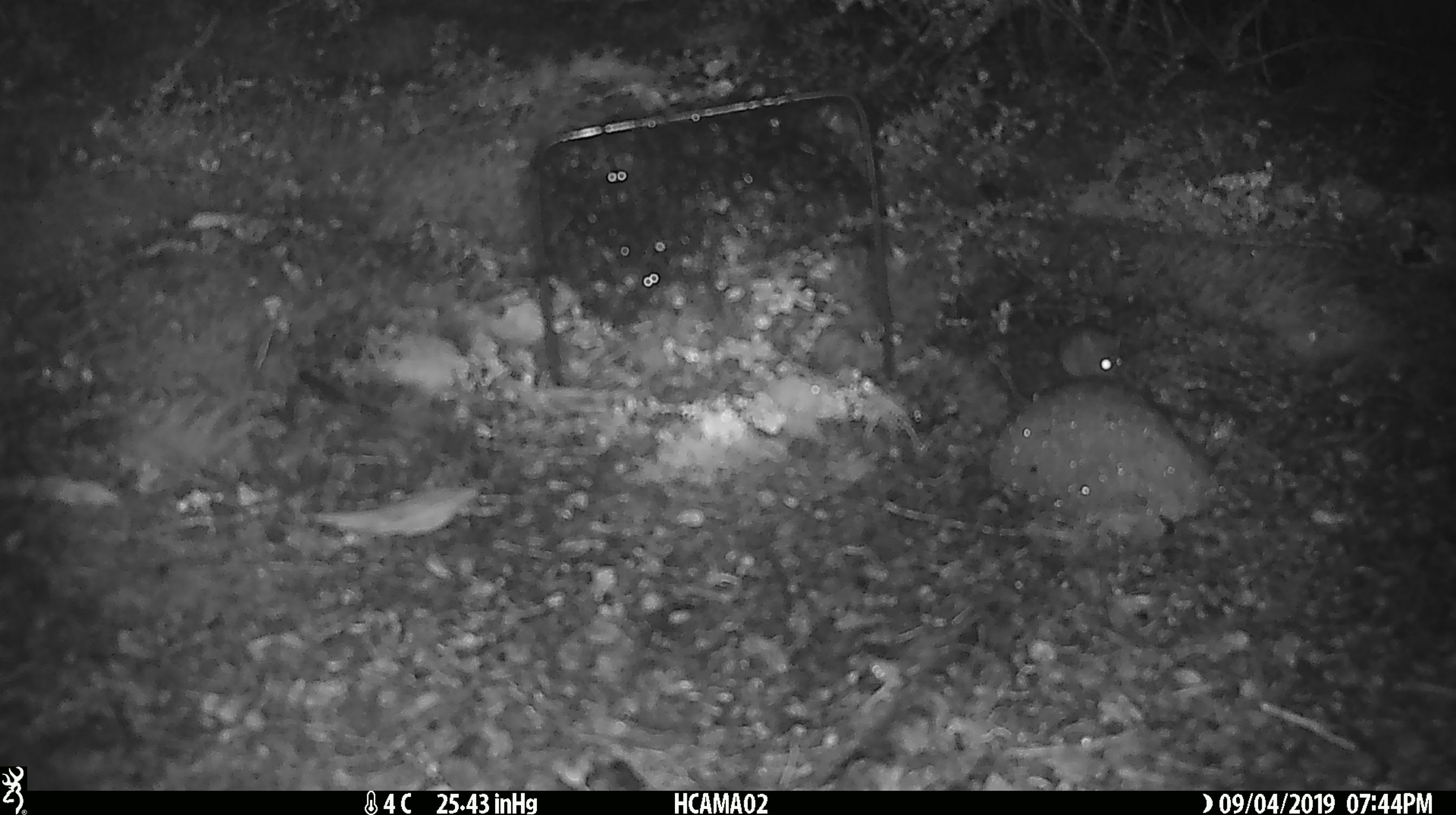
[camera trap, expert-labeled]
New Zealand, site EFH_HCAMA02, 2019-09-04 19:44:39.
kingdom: Animalia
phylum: Chordata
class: Mammalia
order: Rodentia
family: Muridae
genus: Mus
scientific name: Mus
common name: mouse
Mouse (Mus).